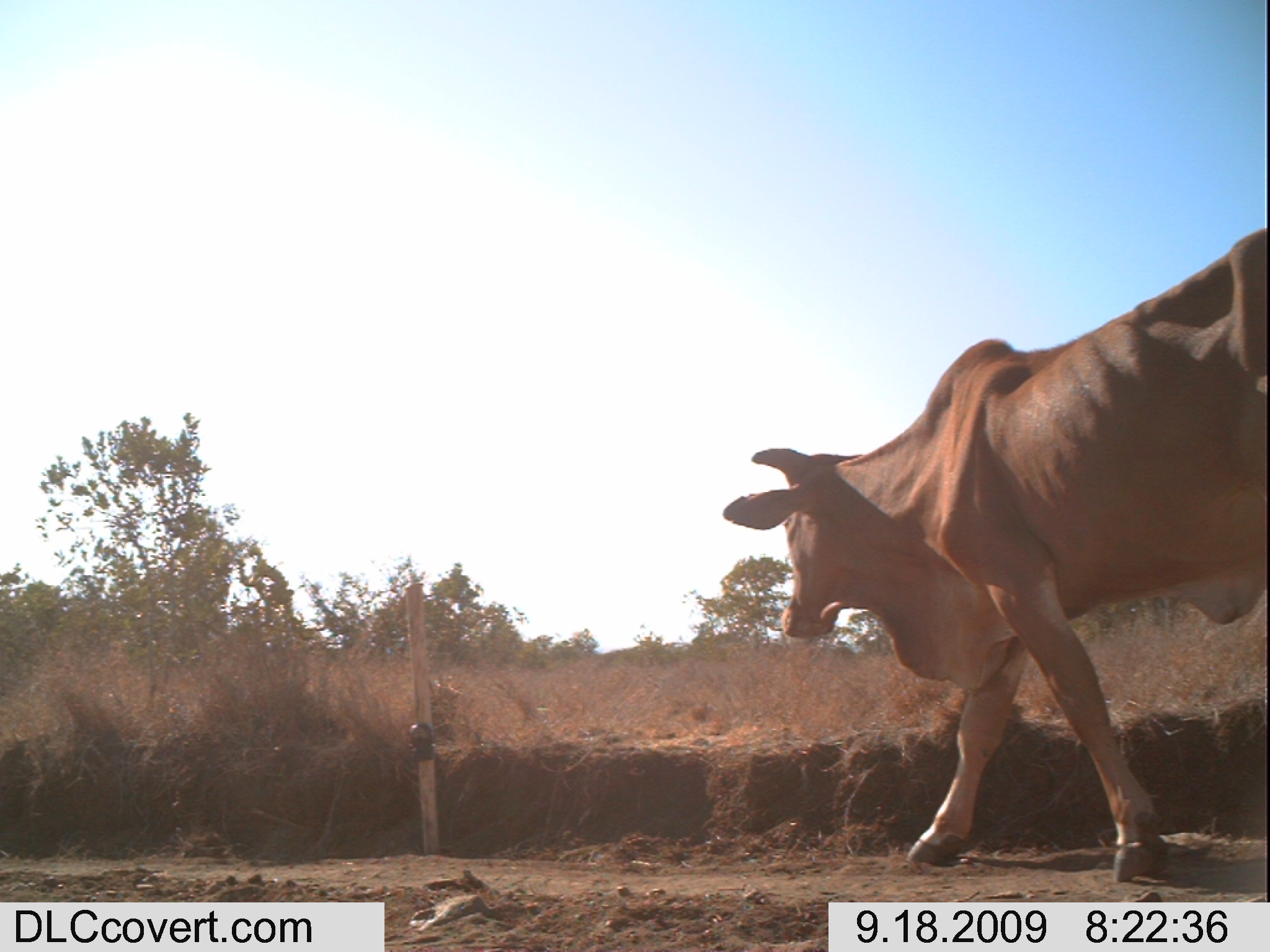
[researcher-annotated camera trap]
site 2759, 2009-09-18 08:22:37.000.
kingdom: Animalia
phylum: Chordata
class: Mammalia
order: Artiodactyla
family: Bovidae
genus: Bos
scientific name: Bos taurus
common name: domestic cattle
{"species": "Bos taurus (domestic cattle)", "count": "1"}